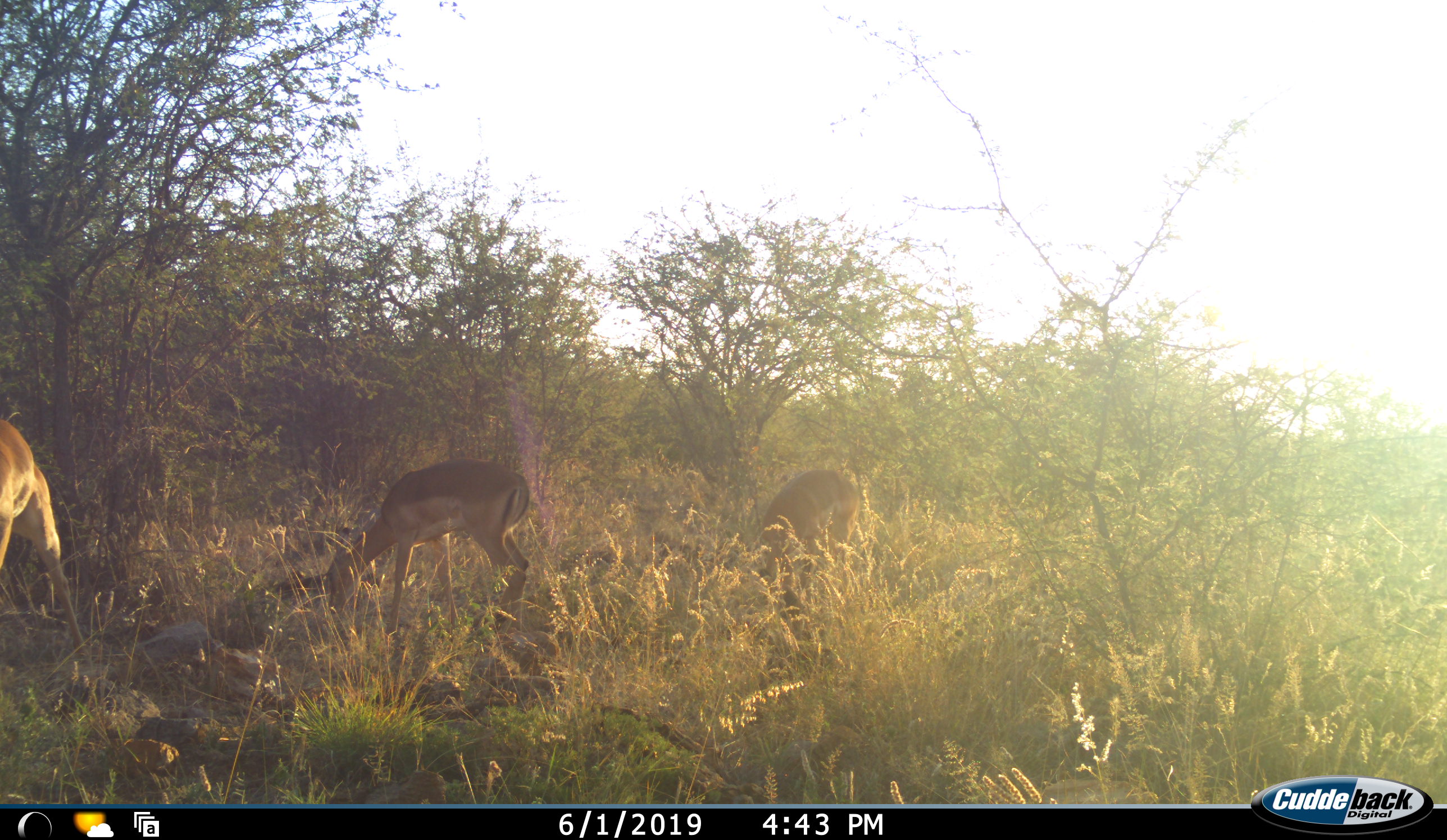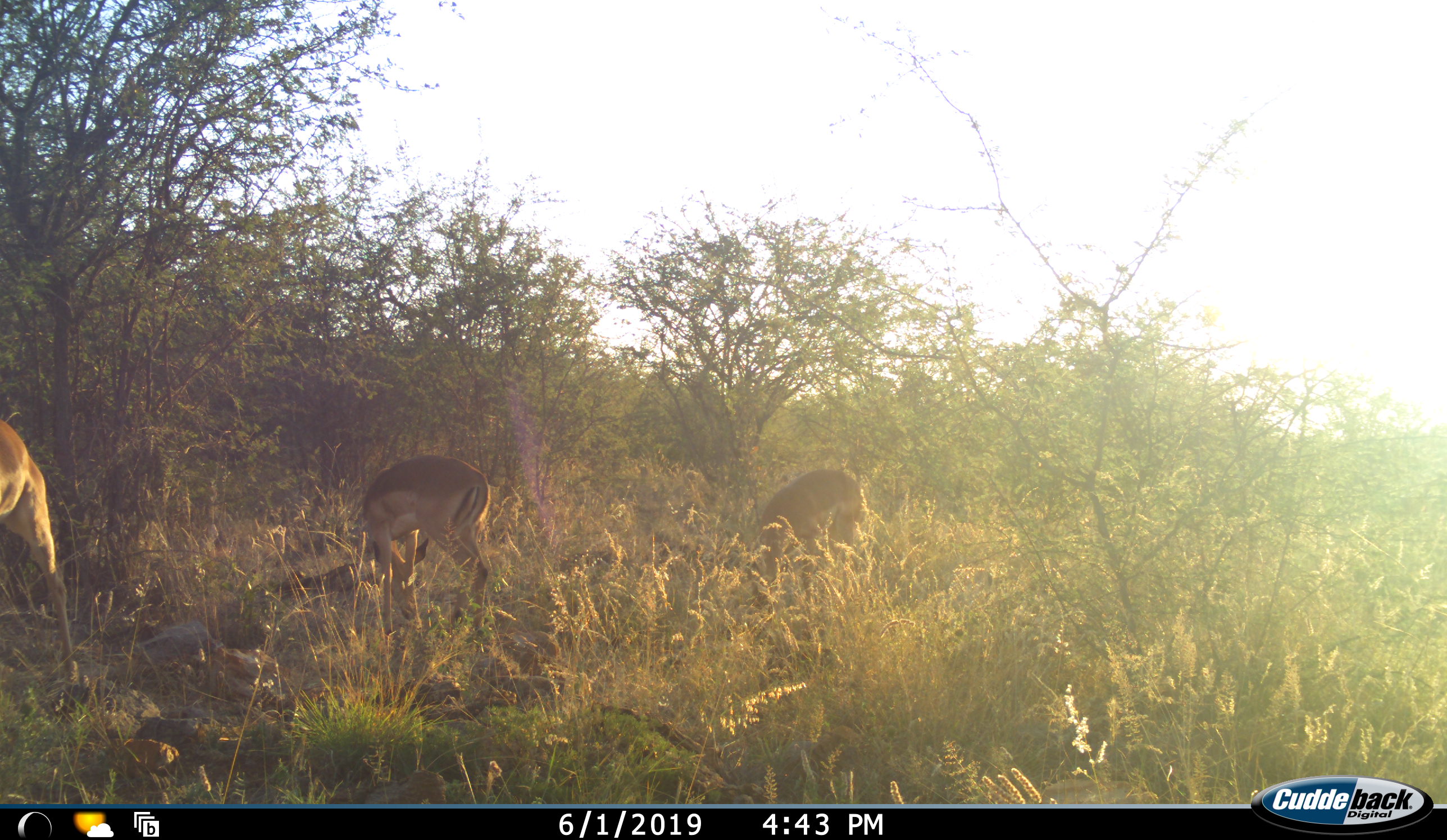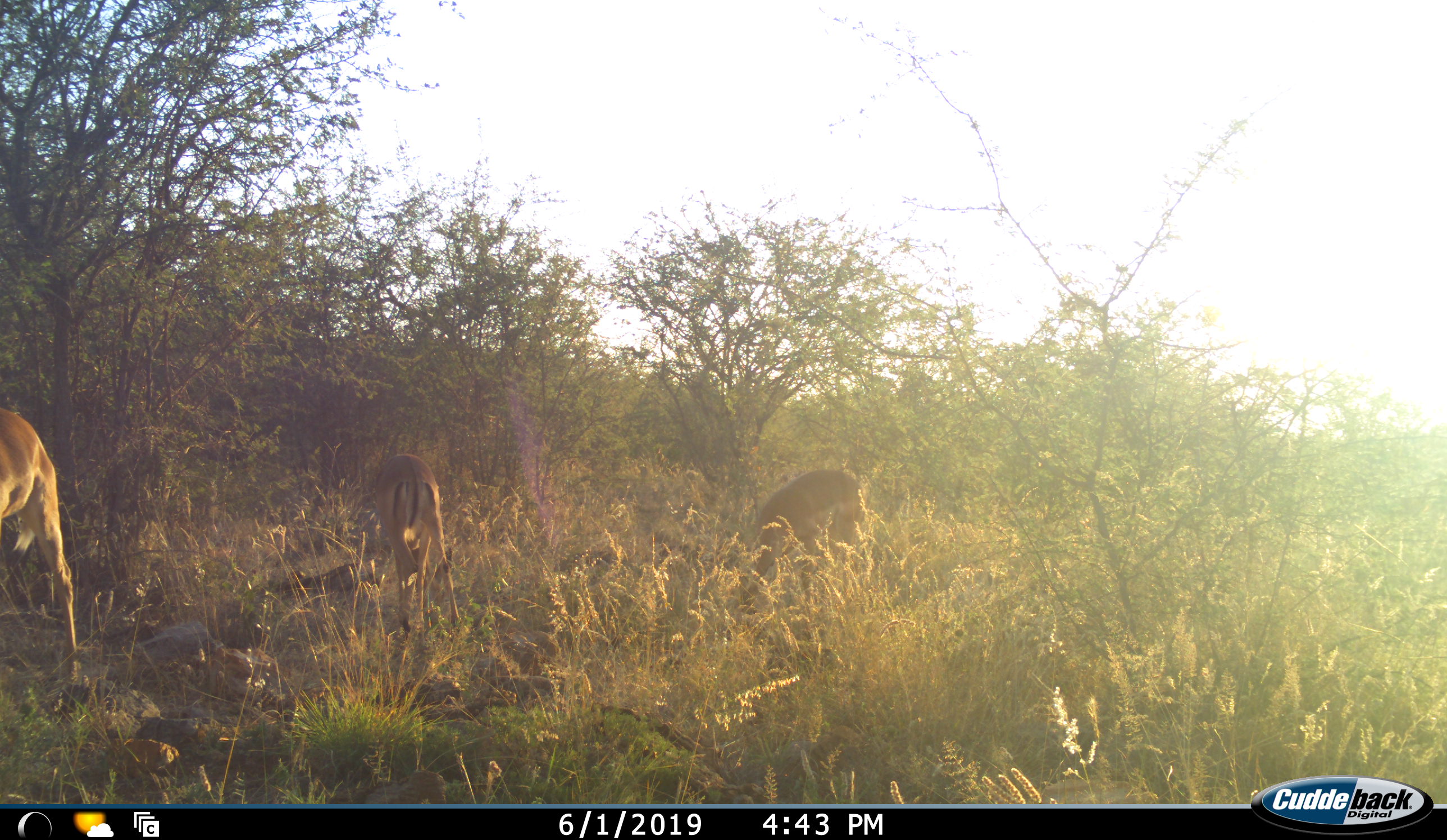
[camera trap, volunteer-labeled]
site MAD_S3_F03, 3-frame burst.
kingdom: Animalia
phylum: Chordata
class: Mammalia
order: Artiodactyla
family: Bovidae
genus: Aepyceros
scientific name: Aepyceros melampus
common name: impala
Impala (Aepyceros melampus), count 3. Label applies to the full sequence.